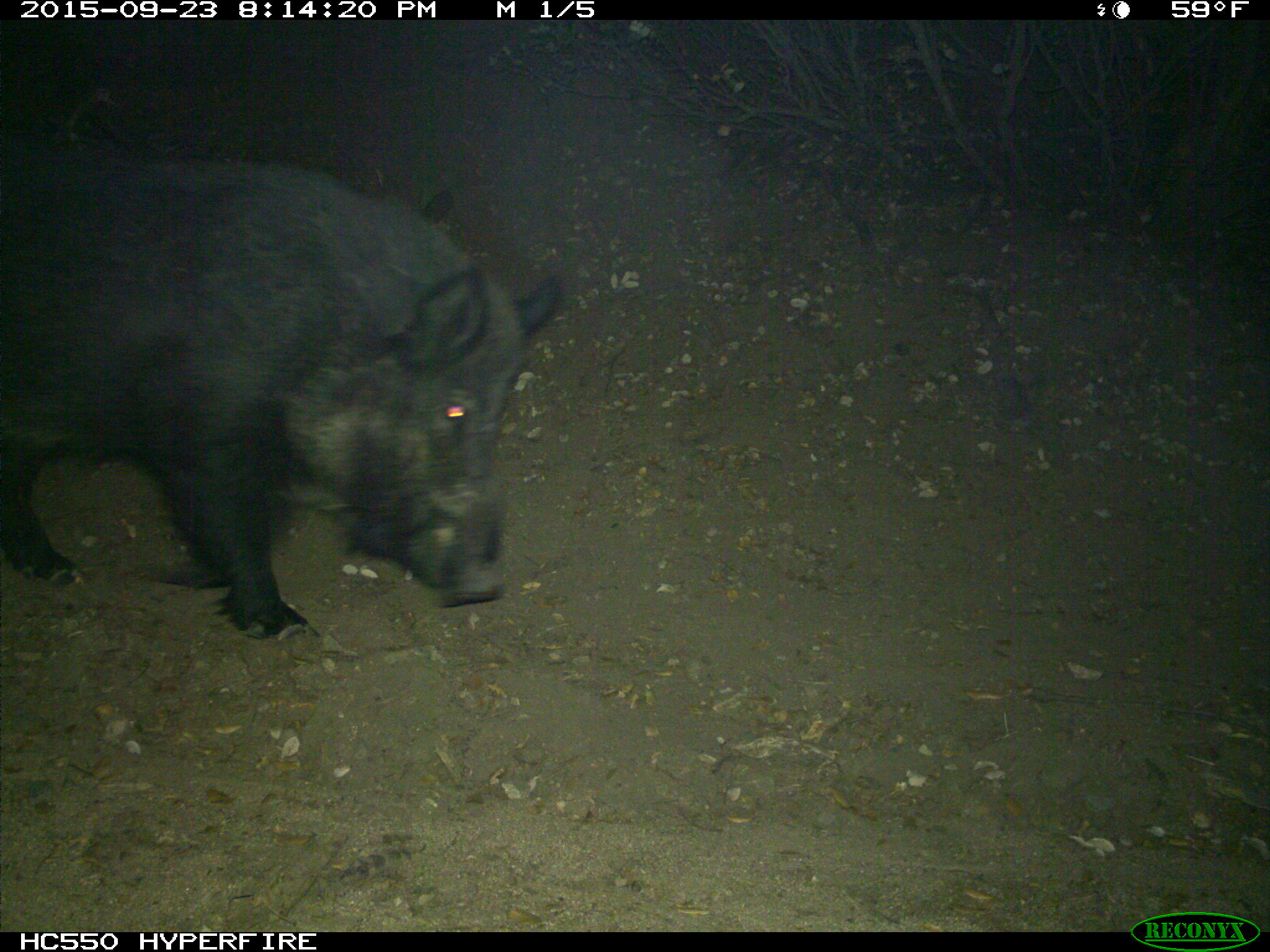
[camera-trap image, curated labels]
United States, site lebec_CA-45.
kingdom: Animalia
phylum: Chordata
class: Mammalia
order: Artiodactyla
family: Suidae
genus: Sus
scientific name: Sus scrofa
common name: wild boar